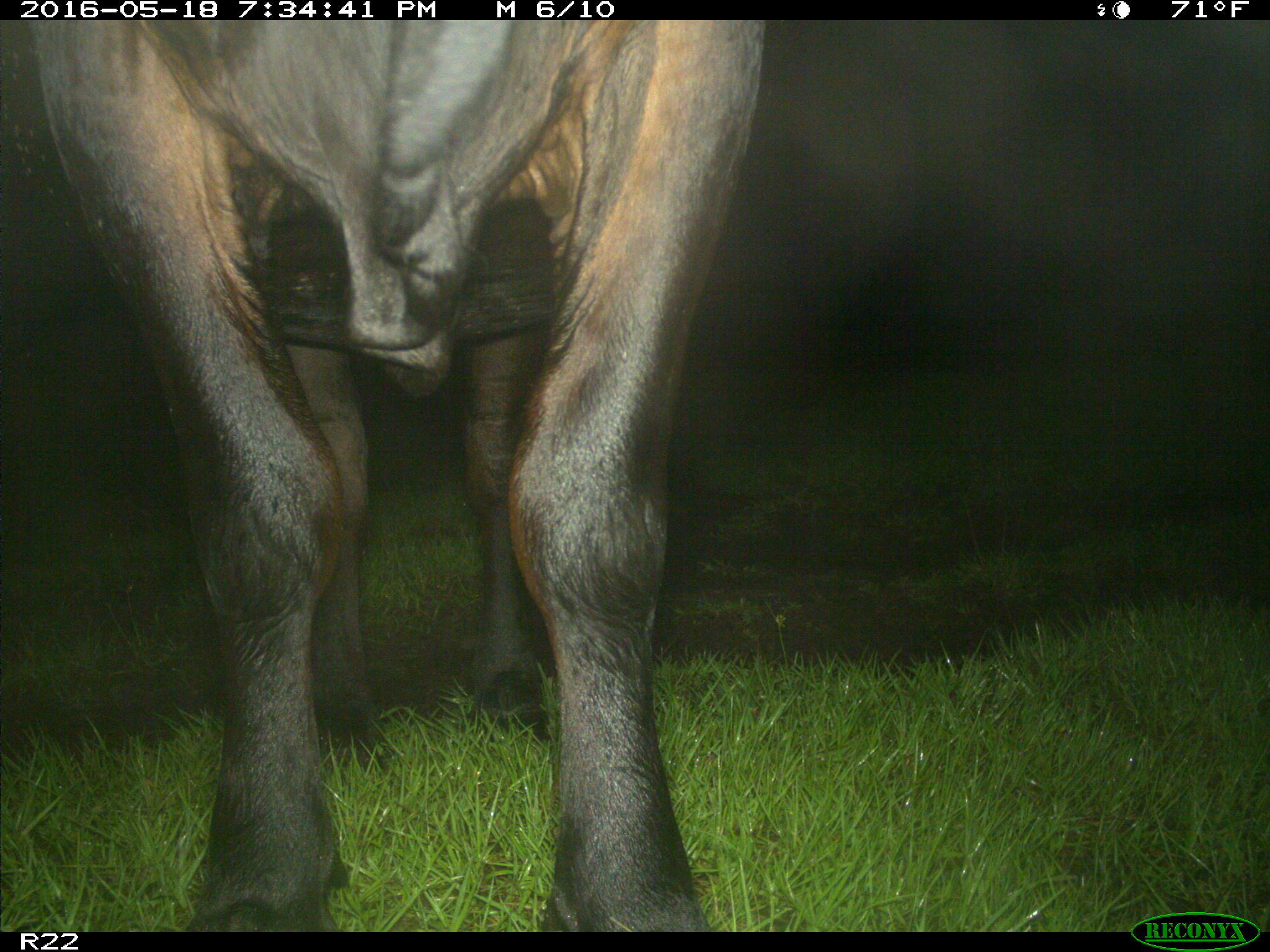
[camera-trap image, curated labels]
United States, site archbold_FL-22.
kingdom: Animalia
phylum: Chordata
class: Mammalia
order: Artiodactyla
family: Bovidae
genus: Bos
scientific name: Bos taurus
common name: domestic cow